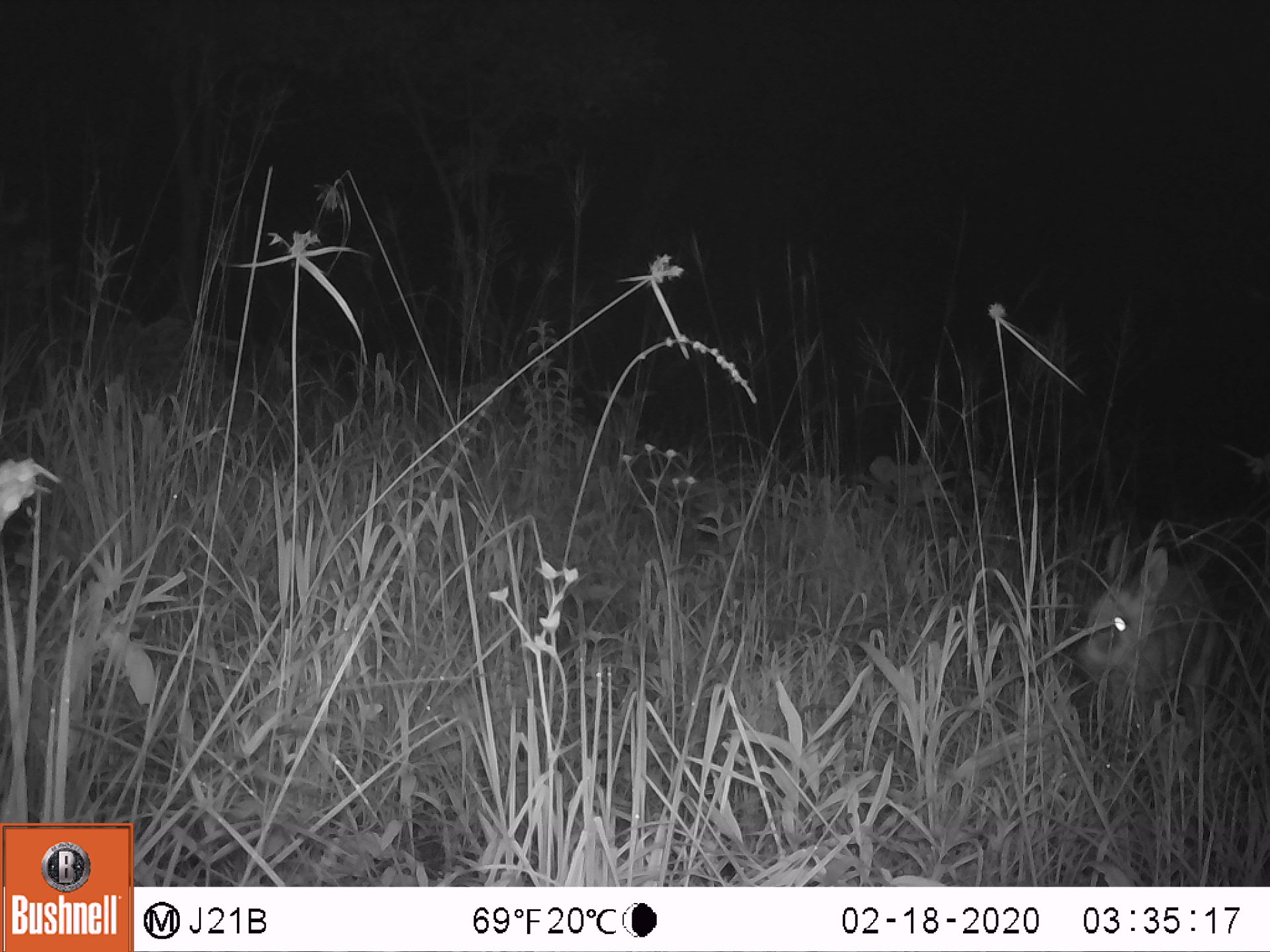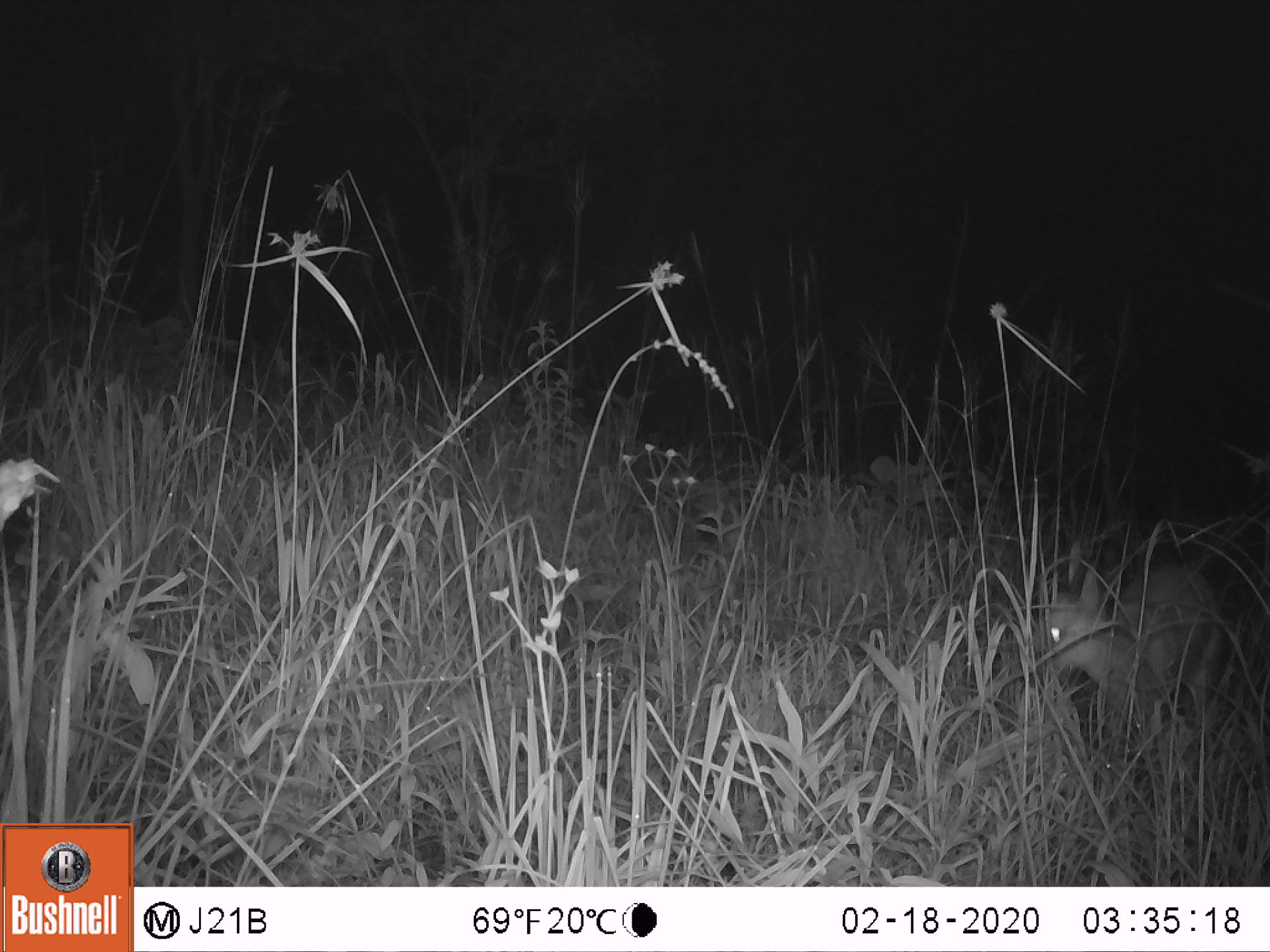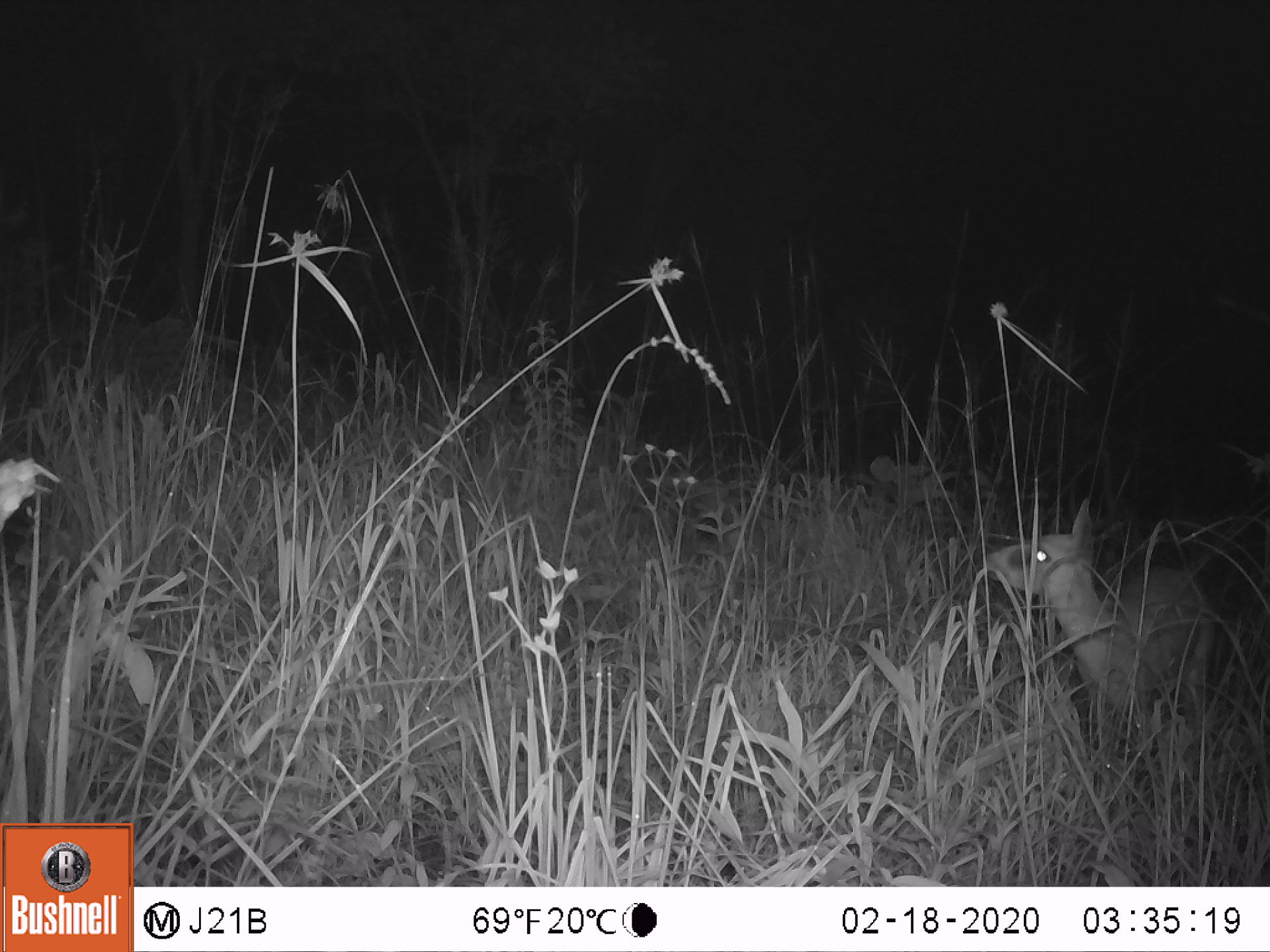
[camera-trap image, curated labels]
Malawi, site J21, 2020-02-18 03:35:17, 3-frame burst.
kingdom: Animalia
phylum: Chordata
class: Mammalia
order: Artiodactyla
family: Bovidae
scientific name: Antilopinae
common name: small antelope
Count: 1.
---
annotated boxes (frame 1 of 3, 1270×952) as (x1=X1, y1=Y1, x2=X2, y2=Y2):
small antelope: (x1=1082, y1=524, x2=1225, y2=727)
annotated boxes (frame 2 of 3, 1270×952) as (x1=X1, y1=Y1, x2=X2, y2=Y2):
small antelope: (x1=1038, y1=539, x2=1223, y2=720)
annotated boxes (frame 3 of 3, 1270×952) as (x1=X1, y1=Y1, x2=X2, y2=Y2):
small antelope: (x1=982, y1=495, x2=1216, y2=718)